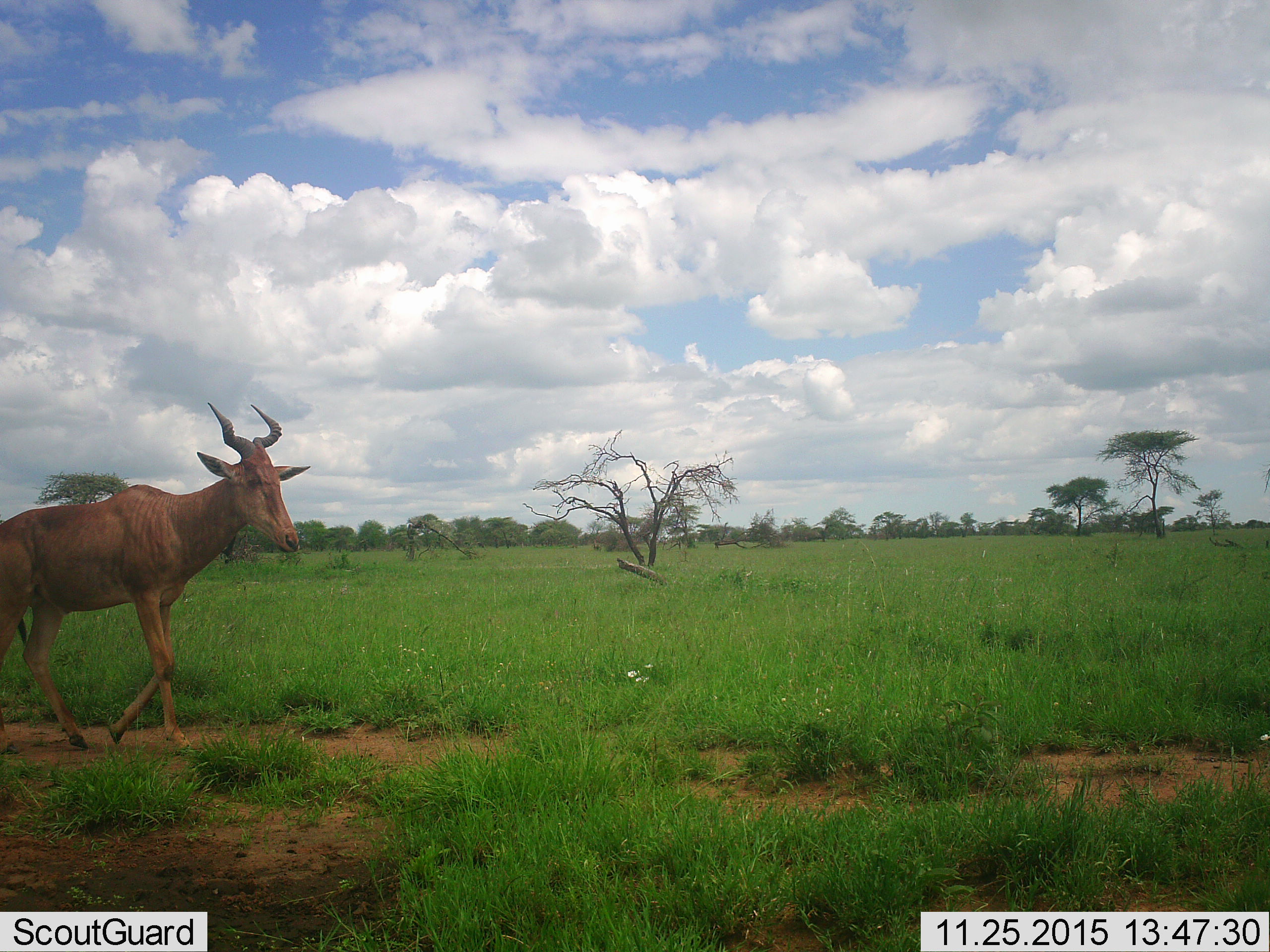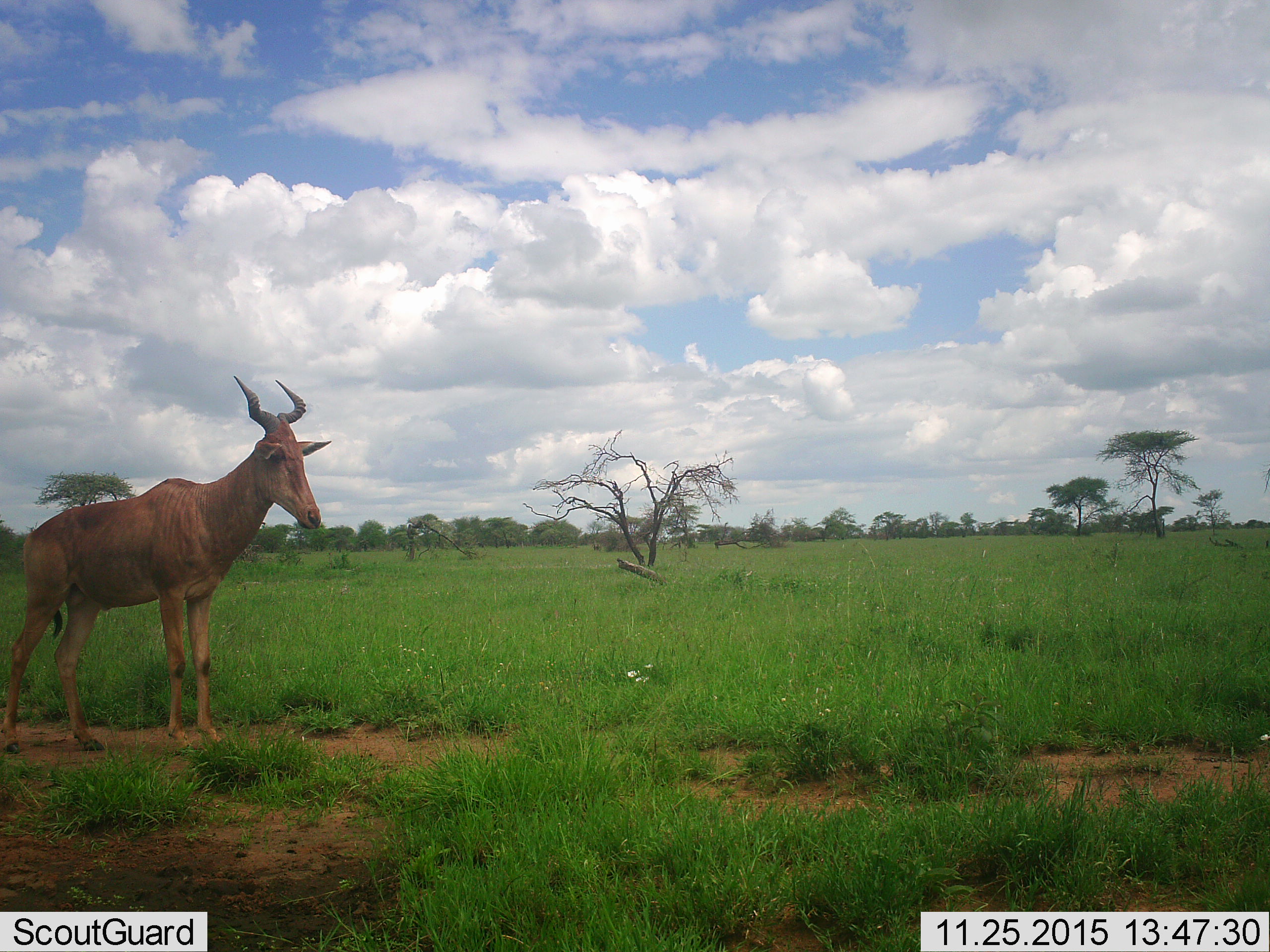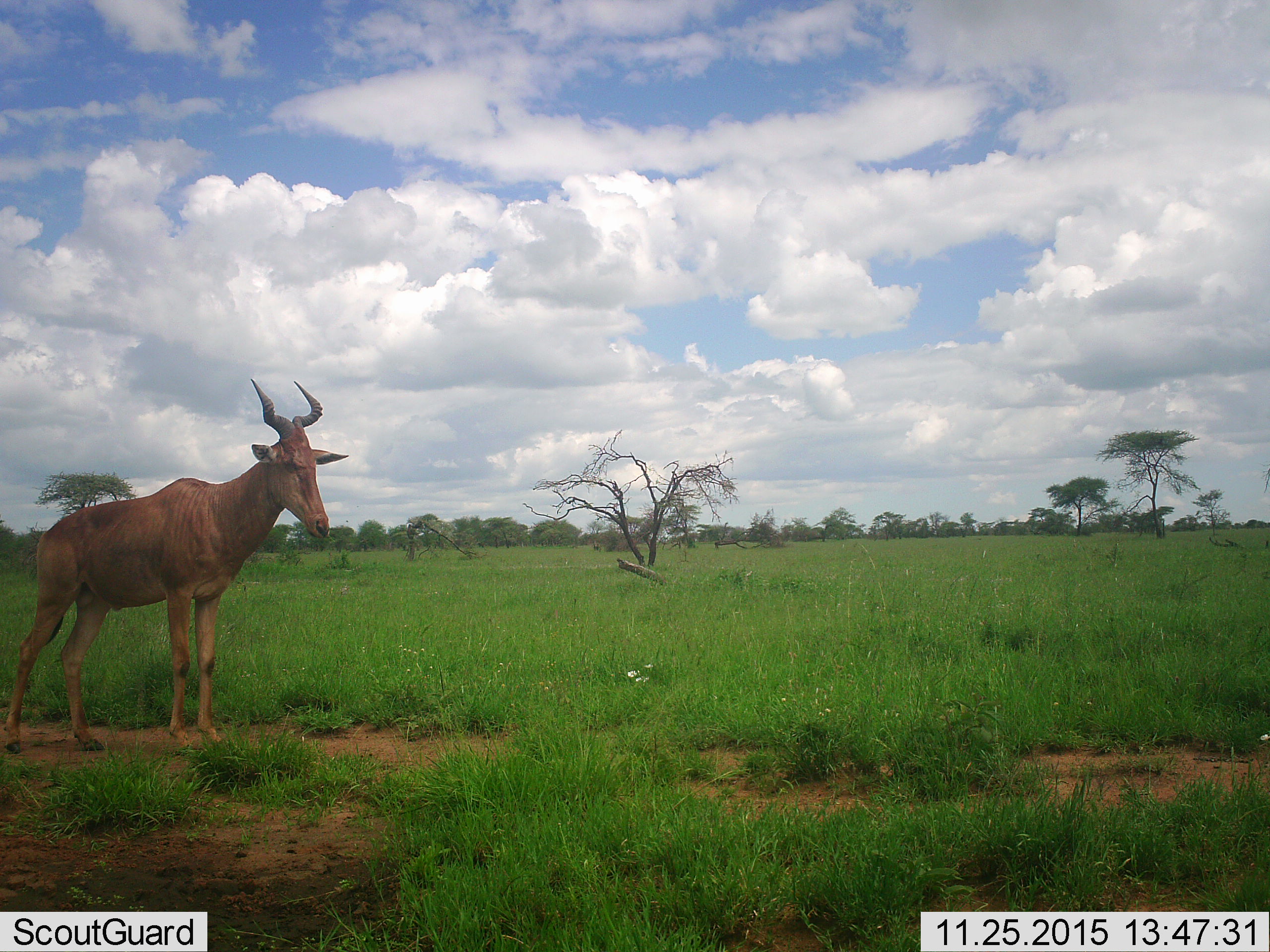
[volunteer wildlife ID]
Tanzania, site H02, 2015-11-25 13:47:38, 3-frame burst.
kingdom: Animalia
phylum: Chordata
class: Mammalia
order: Artiodactyla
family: Bovidae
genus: Alcelaphus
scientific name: Alcelaphus buselaphus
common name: hartebeest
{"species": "hartebeest (Alcelaphus buselaphus)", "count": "1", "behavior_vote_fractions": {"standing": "50%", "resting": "12%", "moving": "100%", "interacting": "12%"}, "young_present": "0%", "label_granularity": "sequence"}